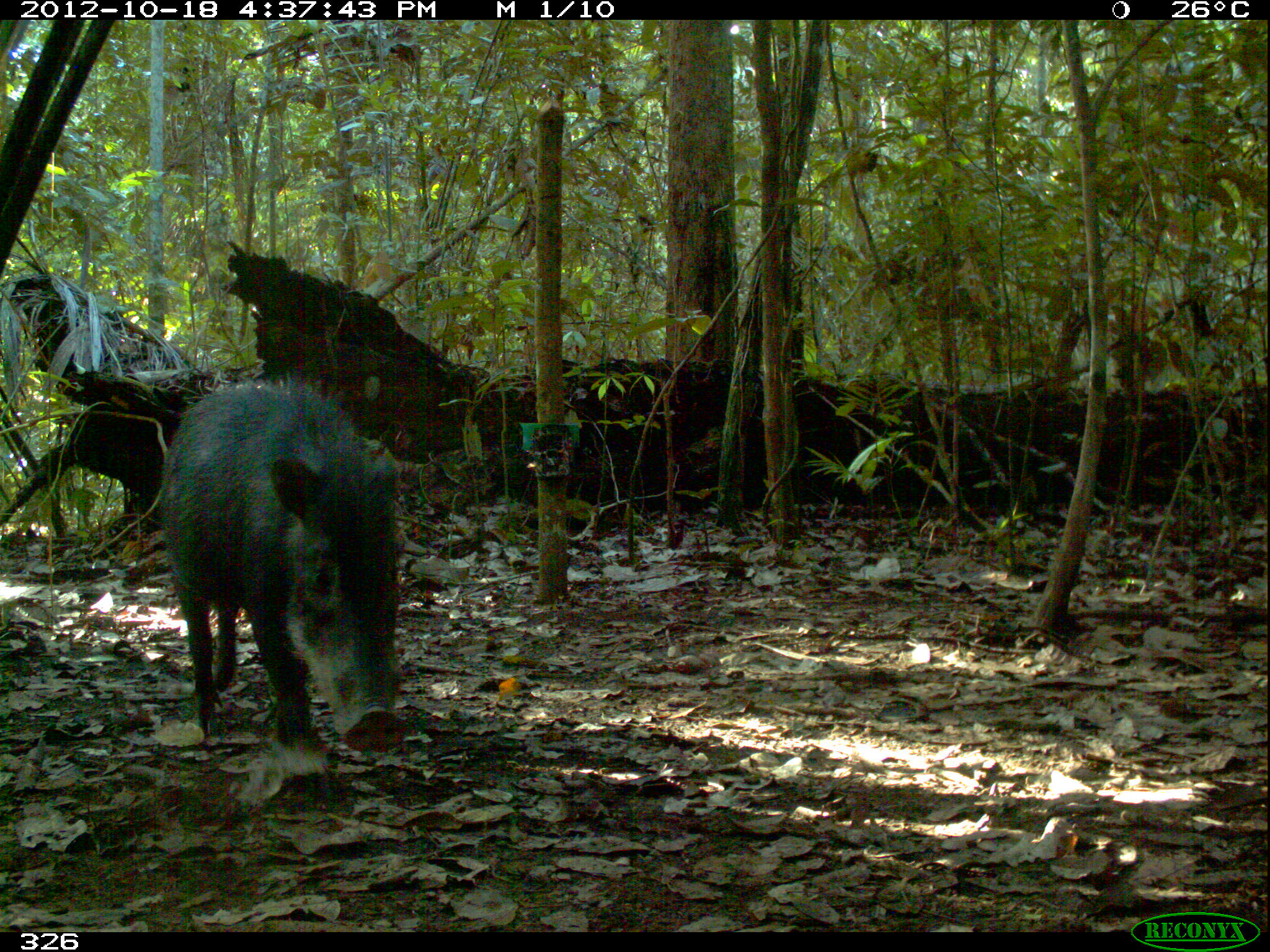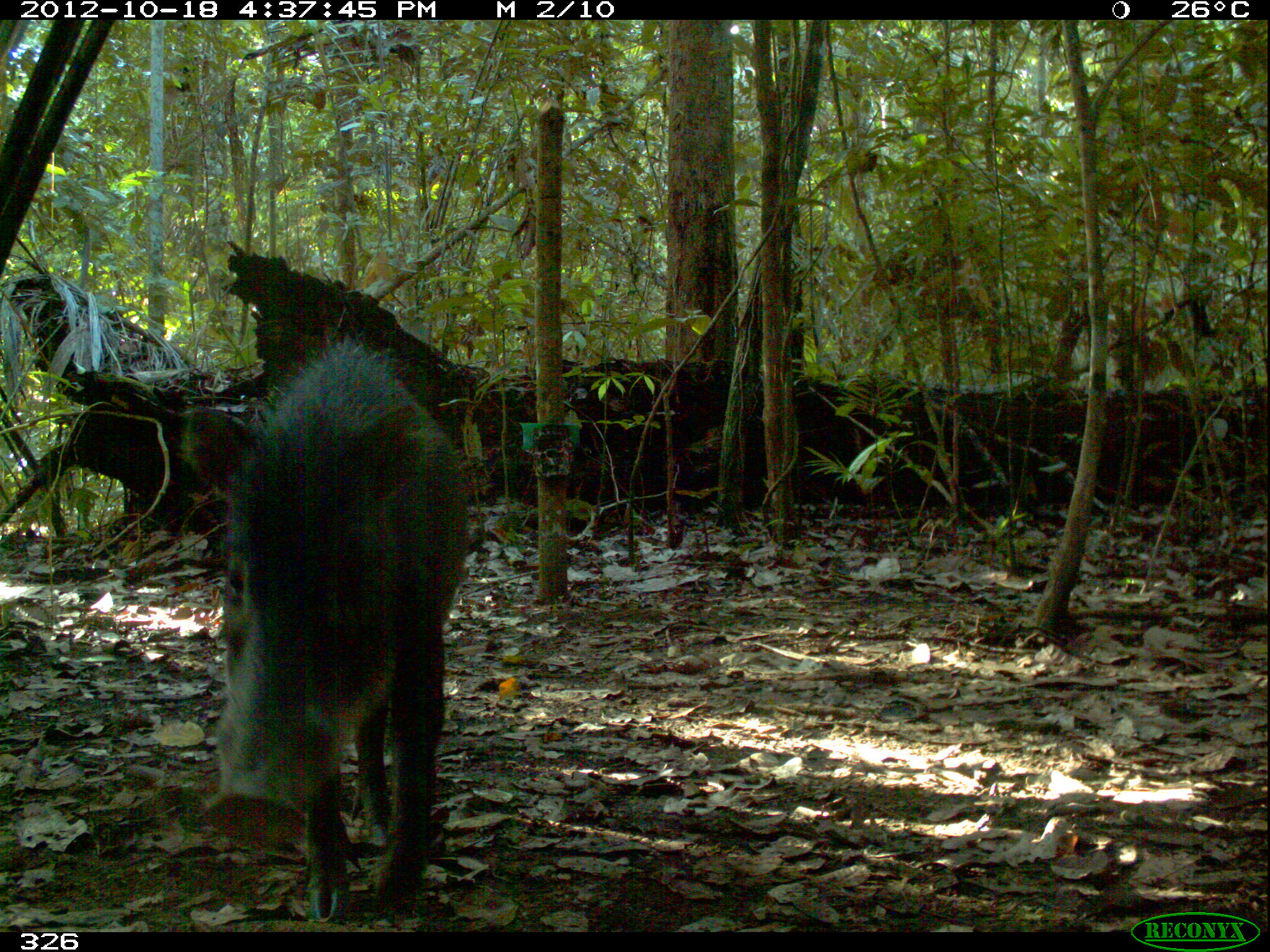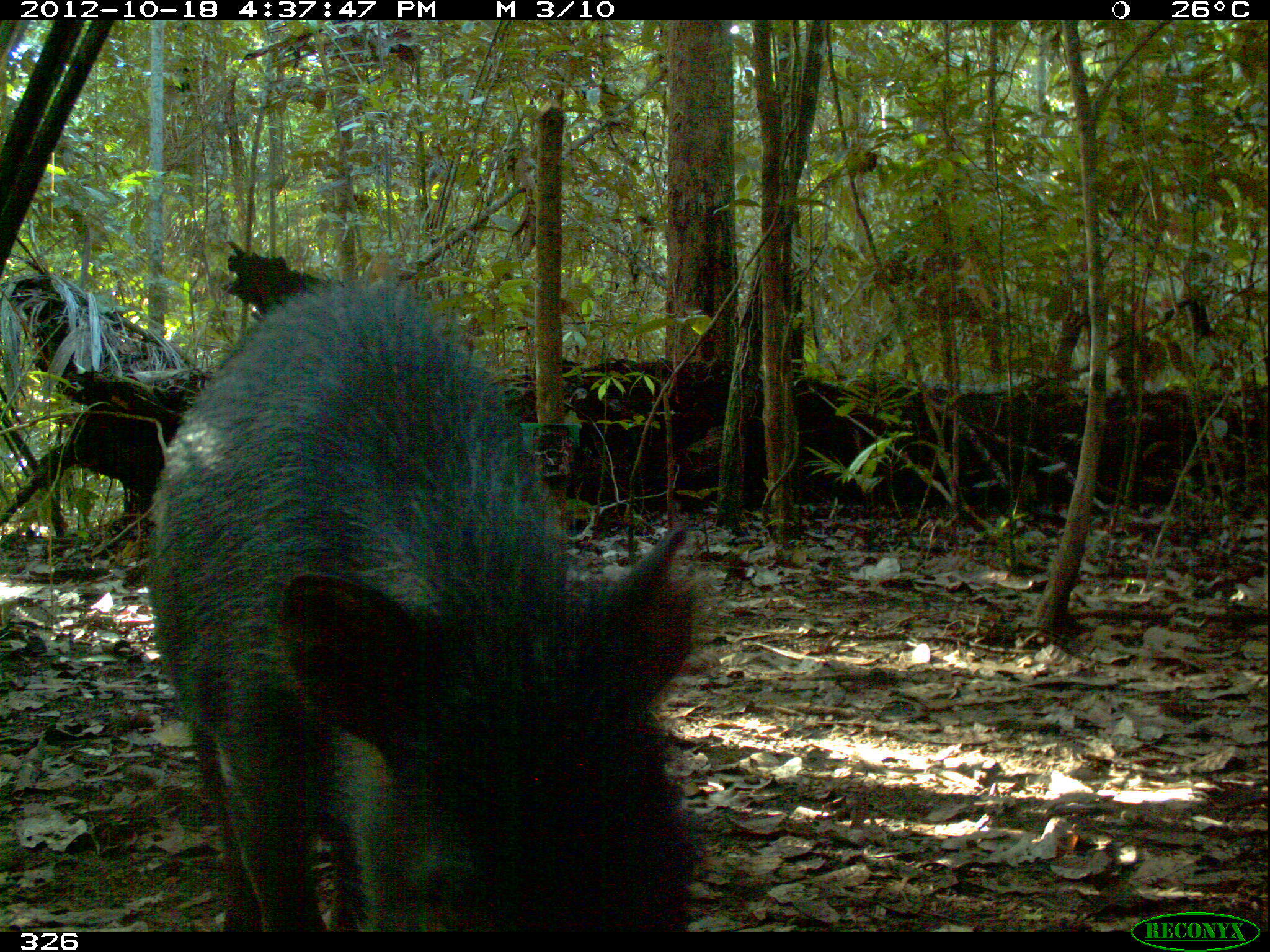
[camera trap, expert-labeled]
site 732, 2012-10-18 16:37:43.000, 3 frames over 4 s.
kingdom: Animalia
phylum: Chordata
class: Mammalia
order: Artiodactyla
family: Tayassuidae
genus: Tayassu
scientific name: Tayassu pecari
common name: white-lipped peccary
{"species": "Tayassu pecari (white-lipped peccary)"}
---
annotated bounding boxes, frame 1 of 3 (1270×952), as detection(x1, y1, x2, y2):
tayassu pecari: detection(159, 382, 397, 752)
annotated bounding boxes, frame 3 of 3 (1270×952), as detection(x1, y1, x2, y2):
tayassu pecari: detection(147, 273, 702, 932)